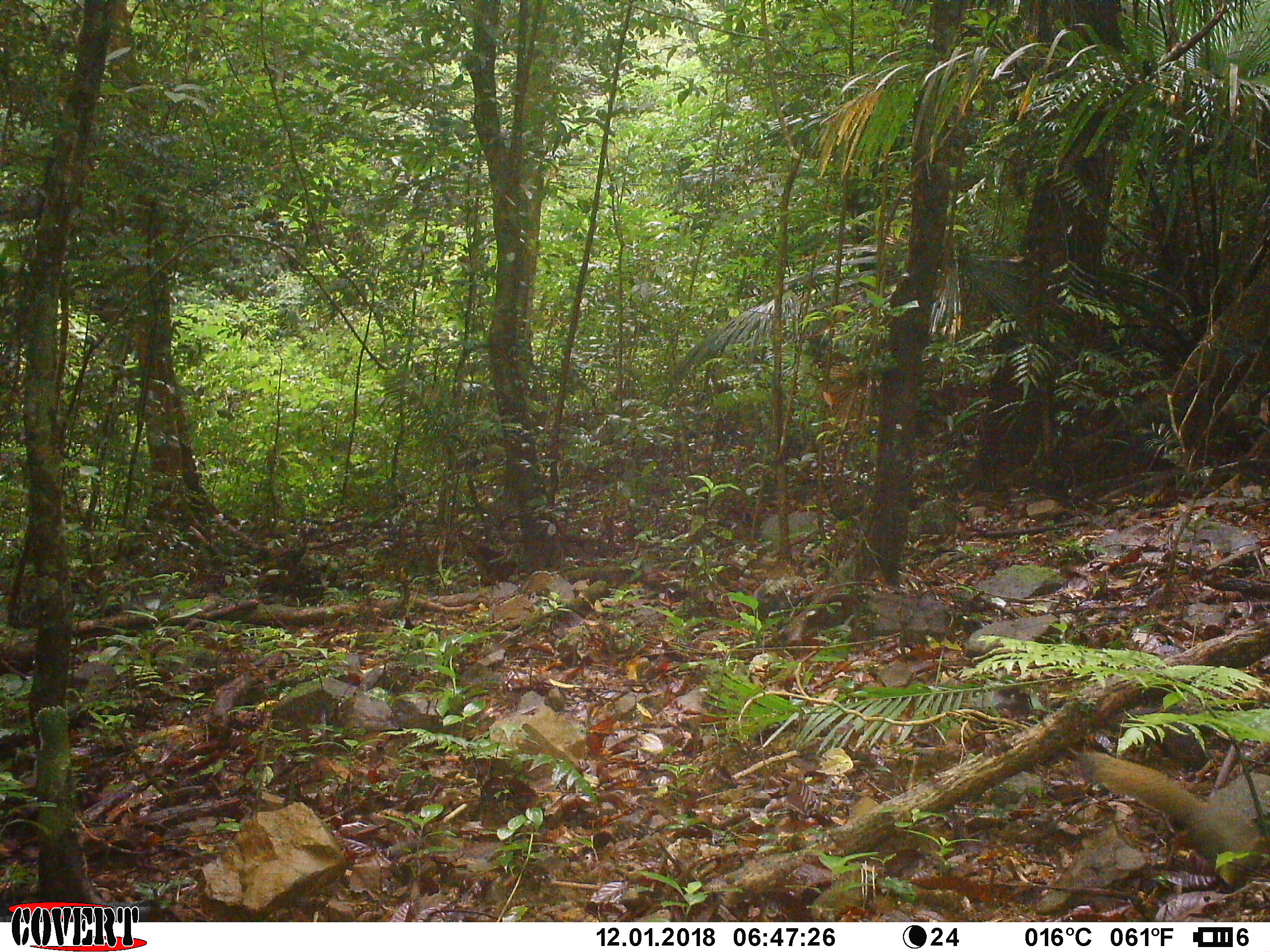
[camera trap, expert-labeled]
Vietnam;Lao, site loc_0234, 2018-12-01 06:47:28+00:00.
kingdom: Animalia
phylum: Chordata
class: Mammalia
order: Rodentia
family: Sciuridae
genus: Callosciurus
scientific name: Callosciurus erythraeus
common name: pallas's squirrel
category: pallass squirrel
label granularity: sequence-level